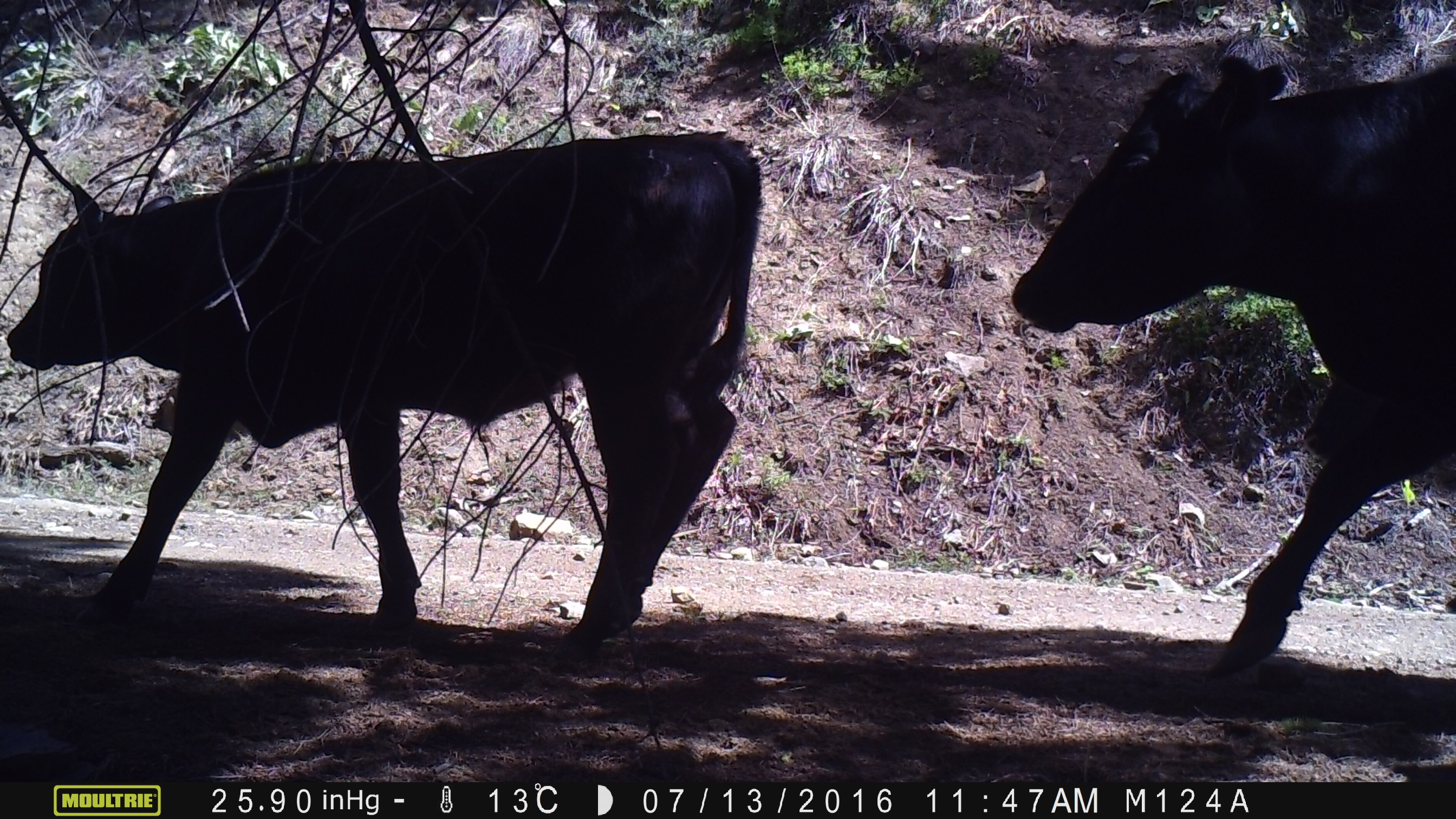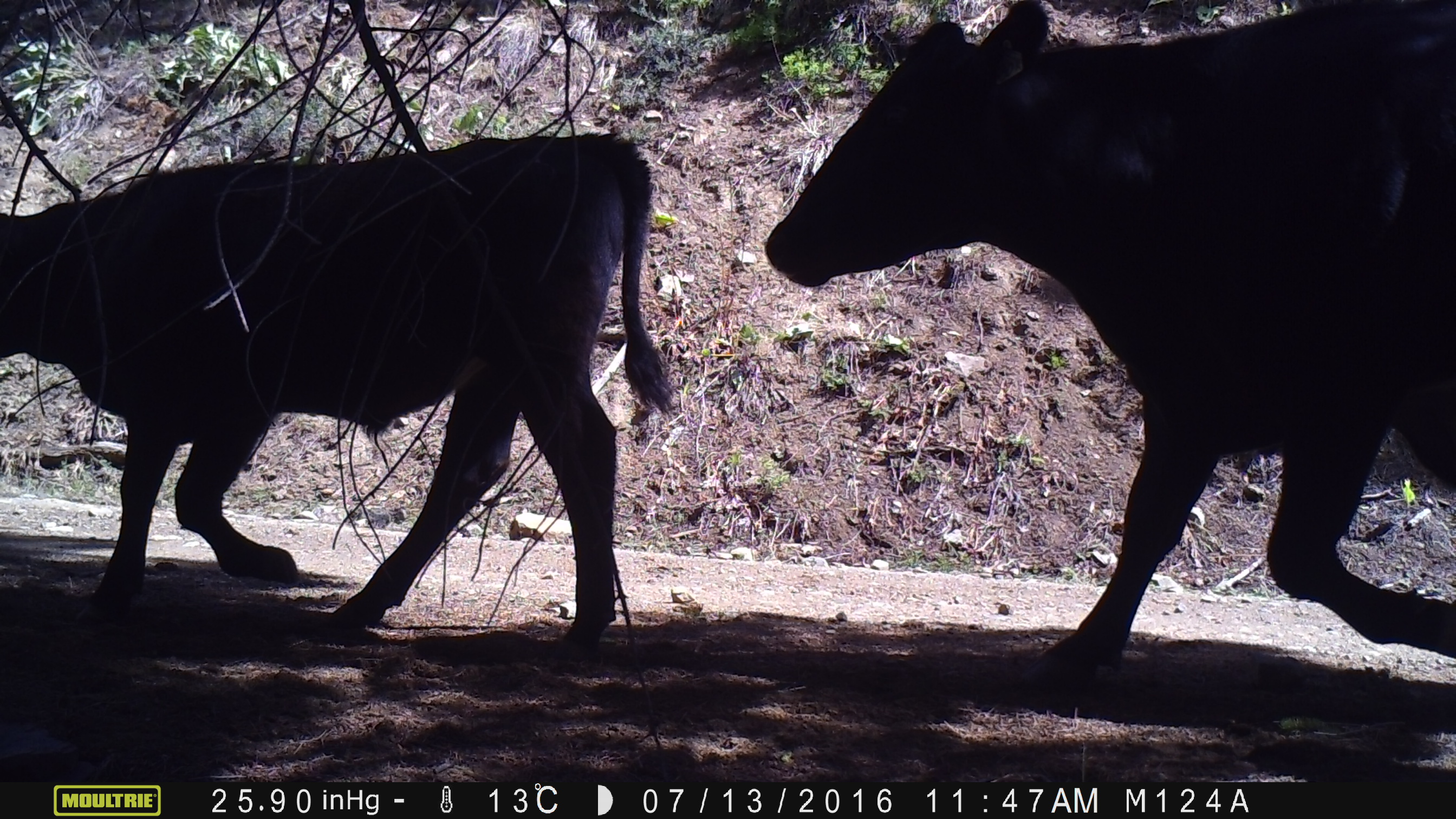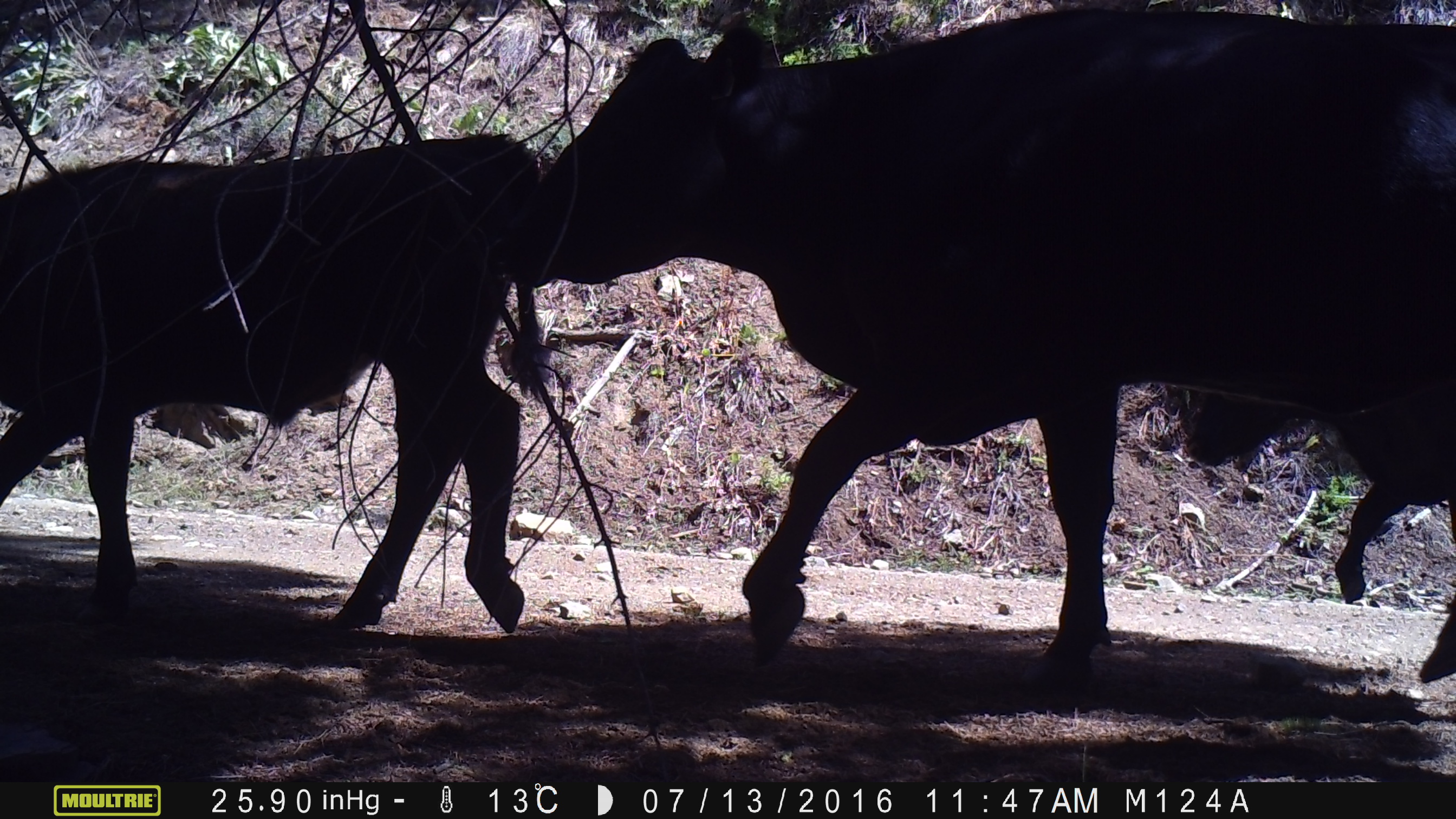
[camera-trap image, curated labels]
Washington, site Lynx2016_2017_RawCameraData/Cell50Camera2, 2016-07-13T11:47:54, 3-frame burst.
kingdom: Animalia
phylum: Chordata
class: Mammalia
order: Artiodactyla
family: Bovidae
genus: Bos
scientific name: Bos taurus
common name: domestic cattle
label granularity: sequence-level